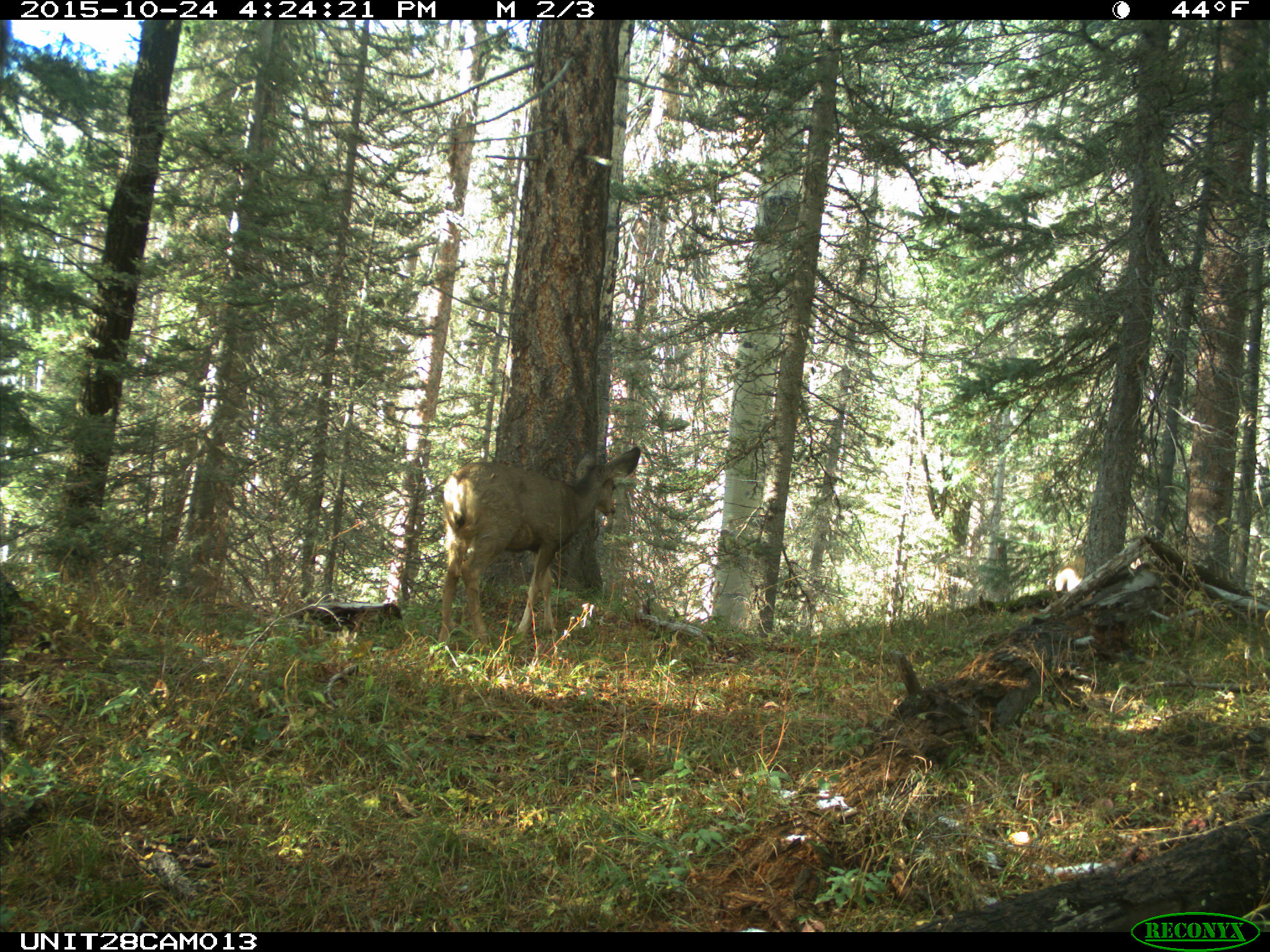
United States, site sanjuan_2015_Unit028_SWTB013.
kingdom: Animalia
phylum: Chordata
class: Mammalia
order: Artiodactyla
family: Cervidae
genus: Odocoileus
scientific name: Odocoileus hemionus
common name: mule deer